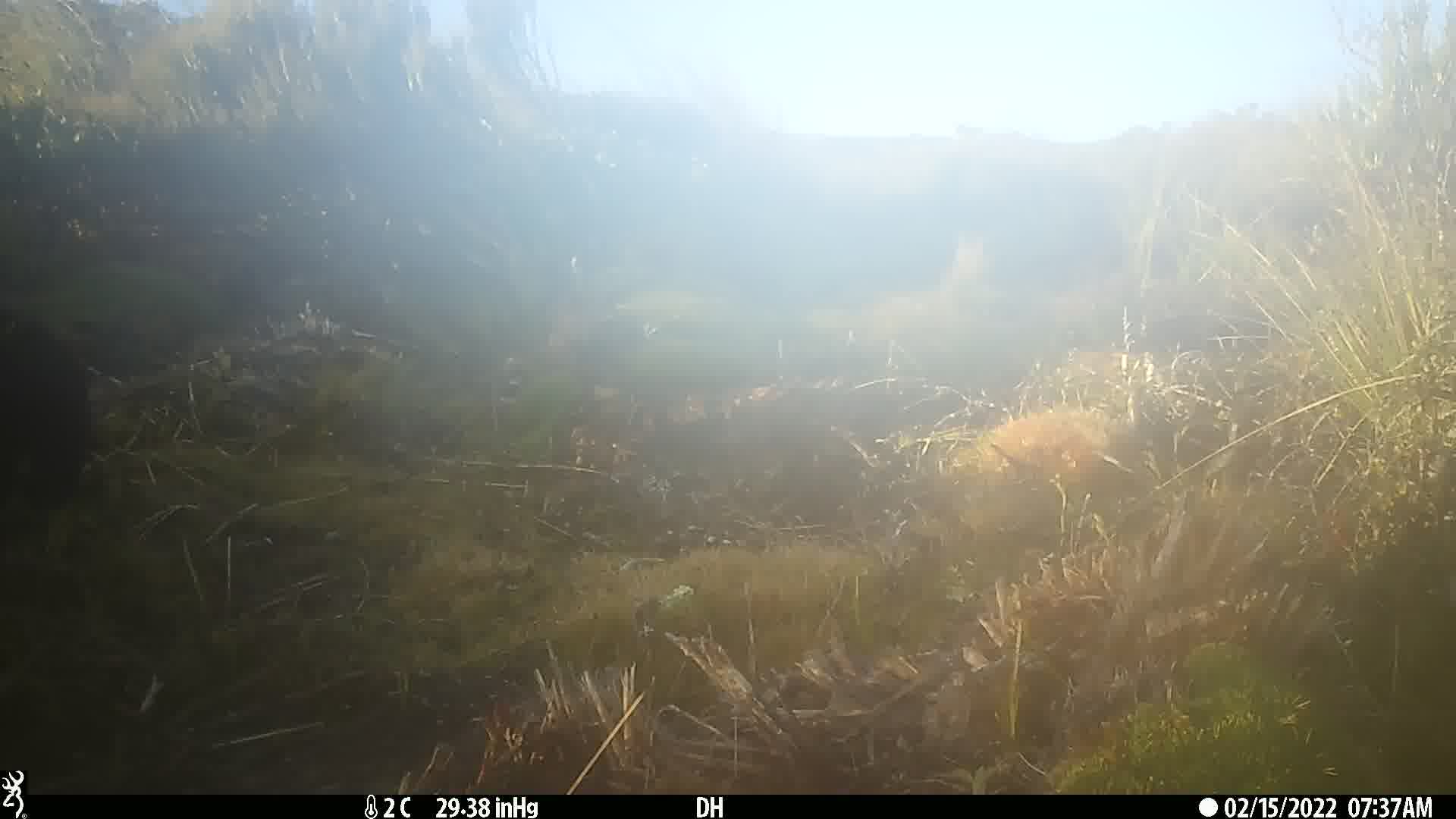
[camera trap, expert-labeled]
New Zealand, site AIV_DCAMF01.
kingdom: Animalia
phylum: Chordata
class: Mammalia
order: Carnivora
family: Felidae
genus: Felis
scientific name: Felis catus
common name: domestic cat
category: cat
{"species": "cat (domestic cat) (Felis catus)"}